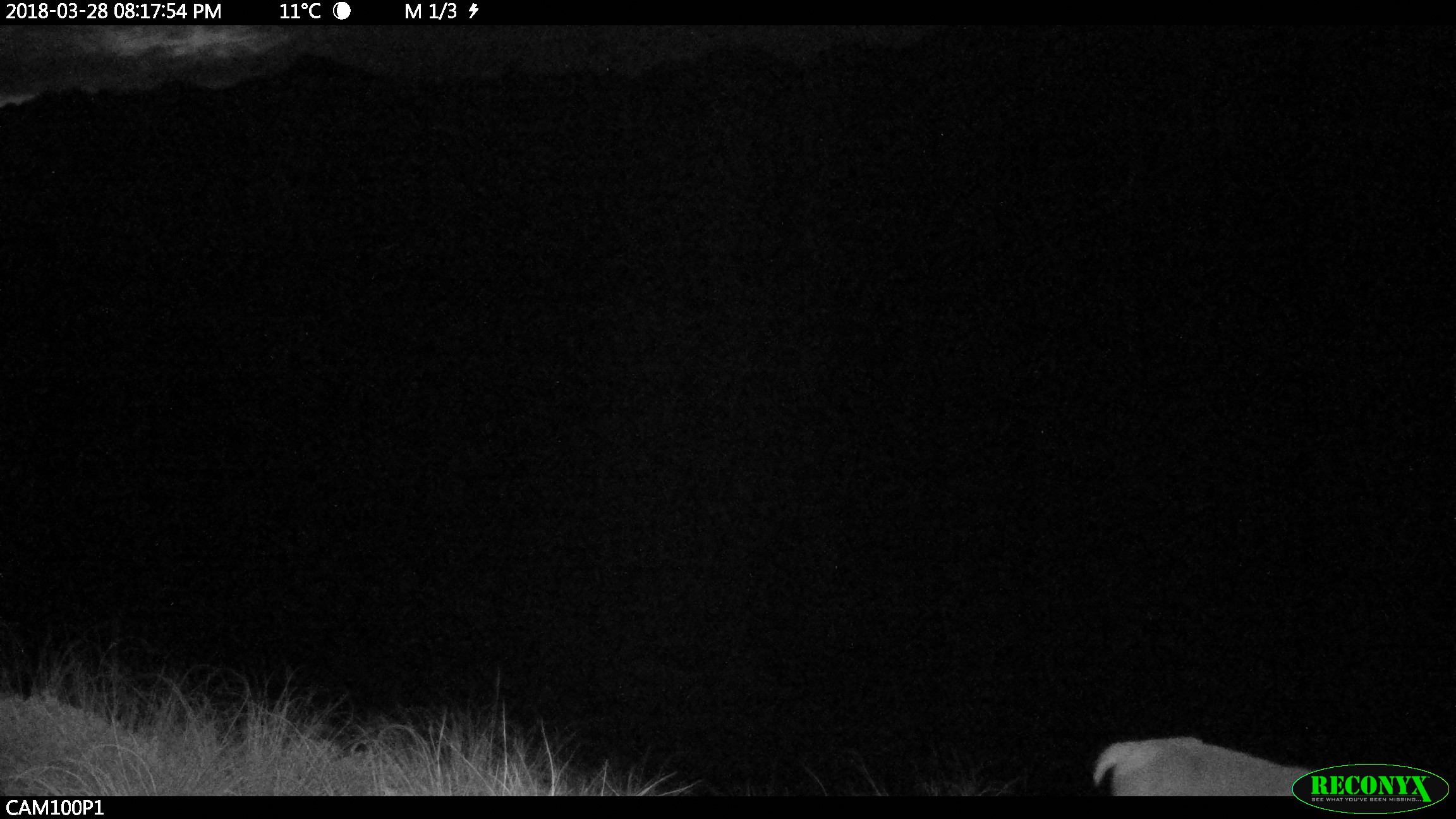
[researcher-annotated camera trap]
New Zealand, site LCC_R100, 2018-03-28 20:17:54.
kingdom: Animalia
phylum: Chordata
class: Mammalia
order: Artiodactyla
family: Cervidae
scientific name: Cervidae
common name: deer